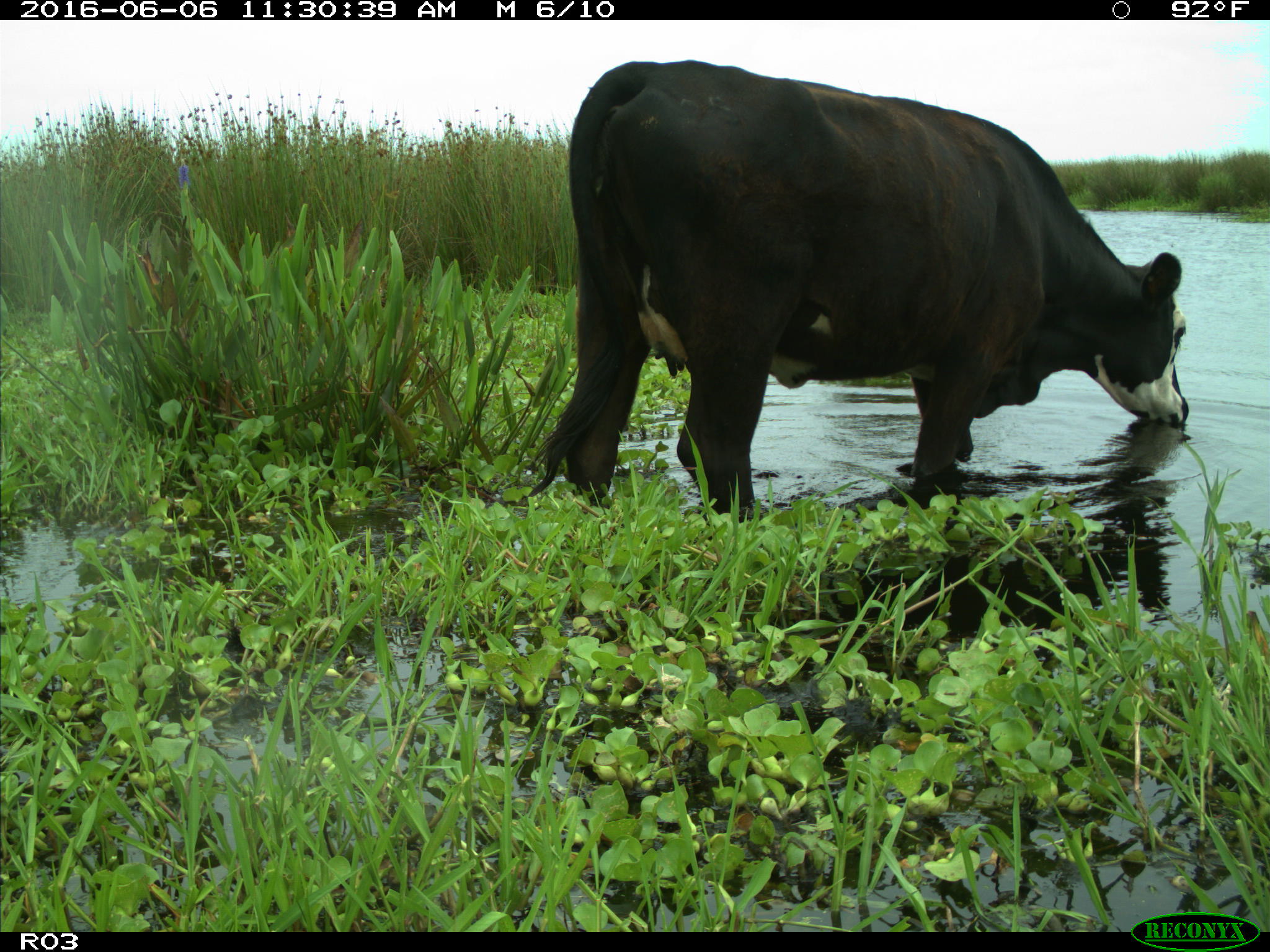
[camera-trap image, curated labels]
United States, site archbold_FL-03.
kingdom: Animalia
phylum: Chordata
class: Mammalia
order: Artiodactyla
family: Bovidae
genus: Bos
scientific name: Bos taurus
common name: domestic cow